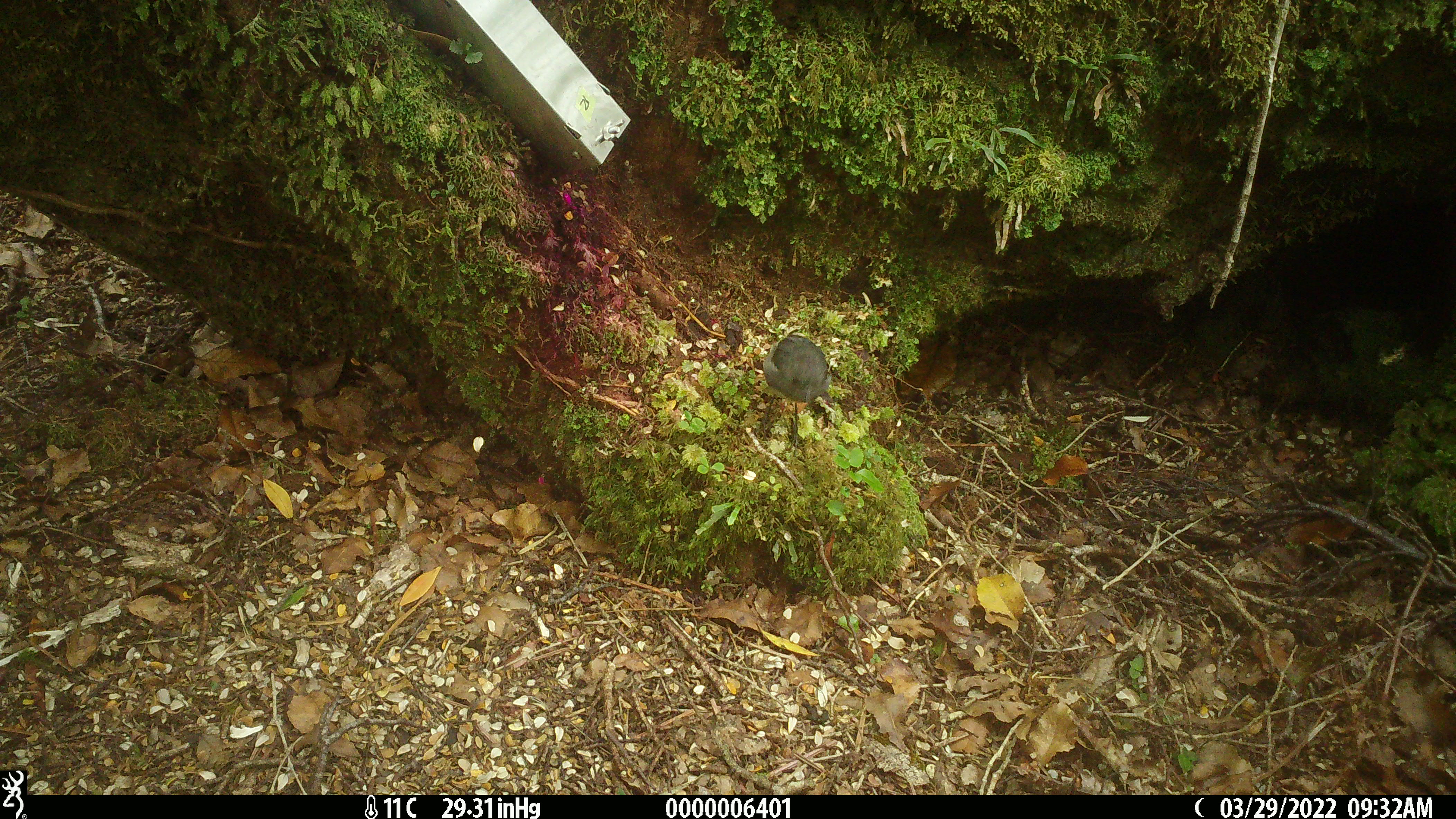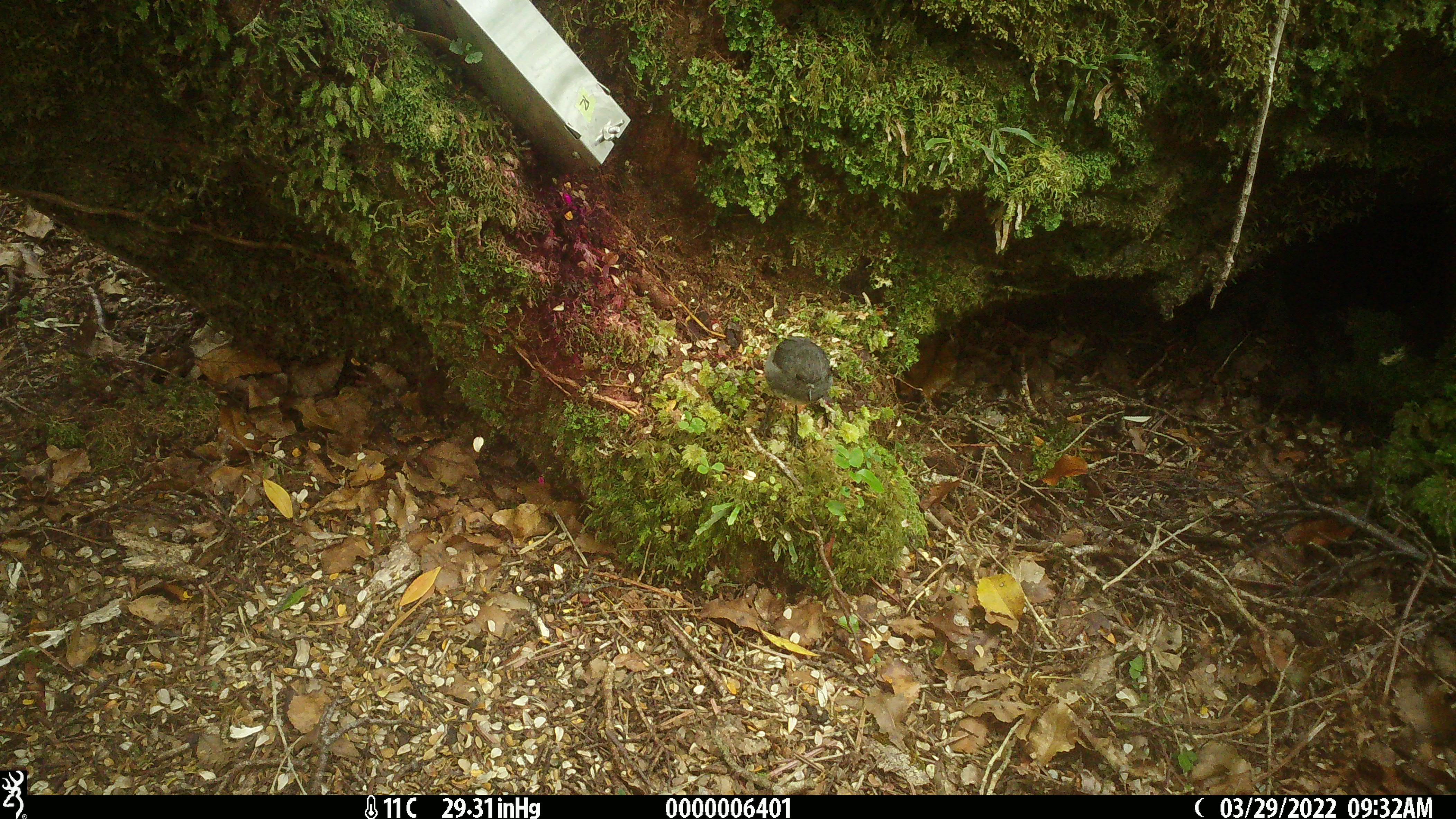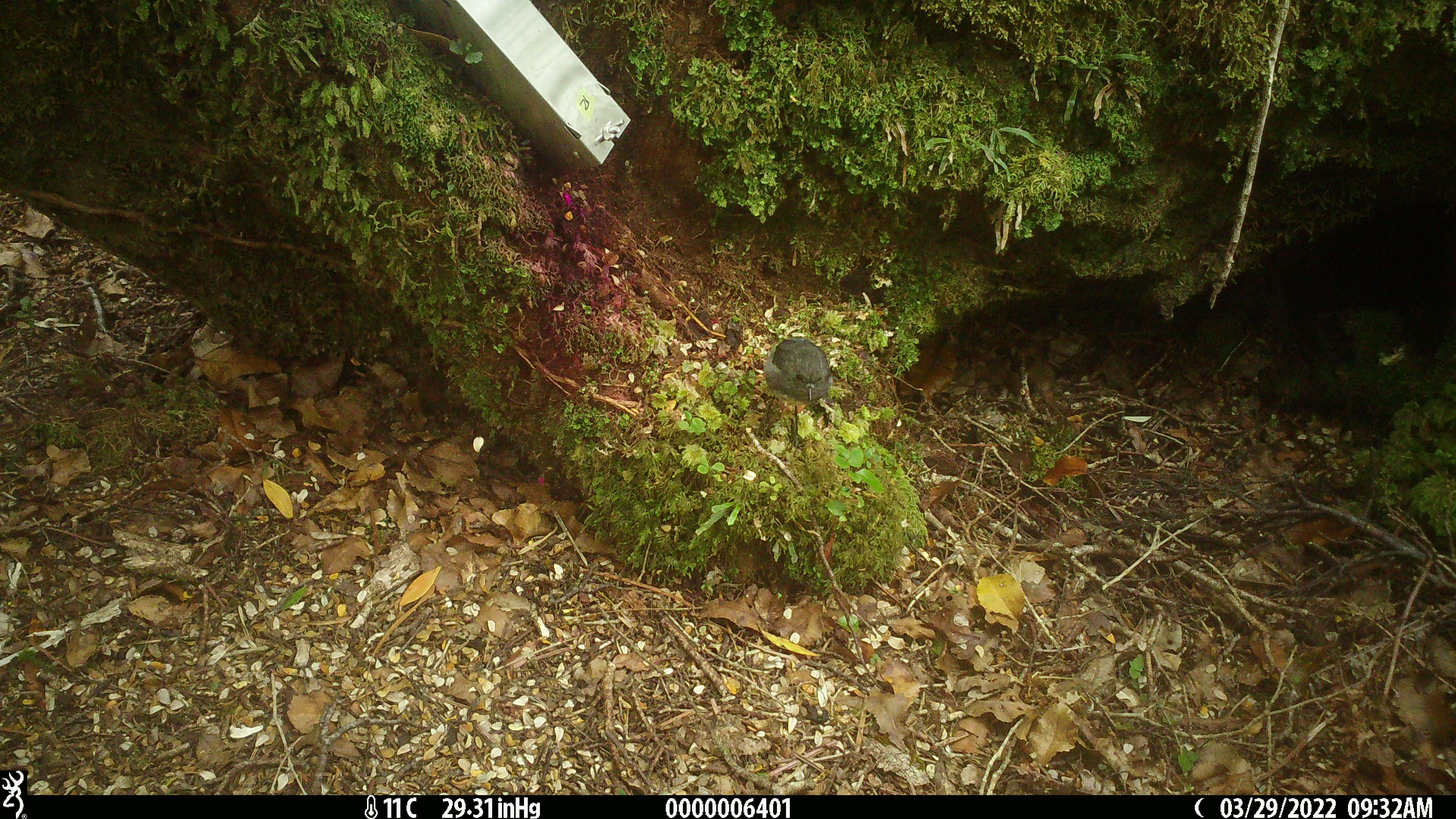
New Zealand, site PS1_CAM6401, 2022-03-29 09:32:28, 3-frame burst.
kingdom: Animalia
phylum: Chordata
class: Aves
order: Passeriformes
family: Petroicidae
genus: Petroica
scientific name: Petroica australis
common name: new zealand robin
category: robin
Robin (new zealand robin) (Petroica australis).